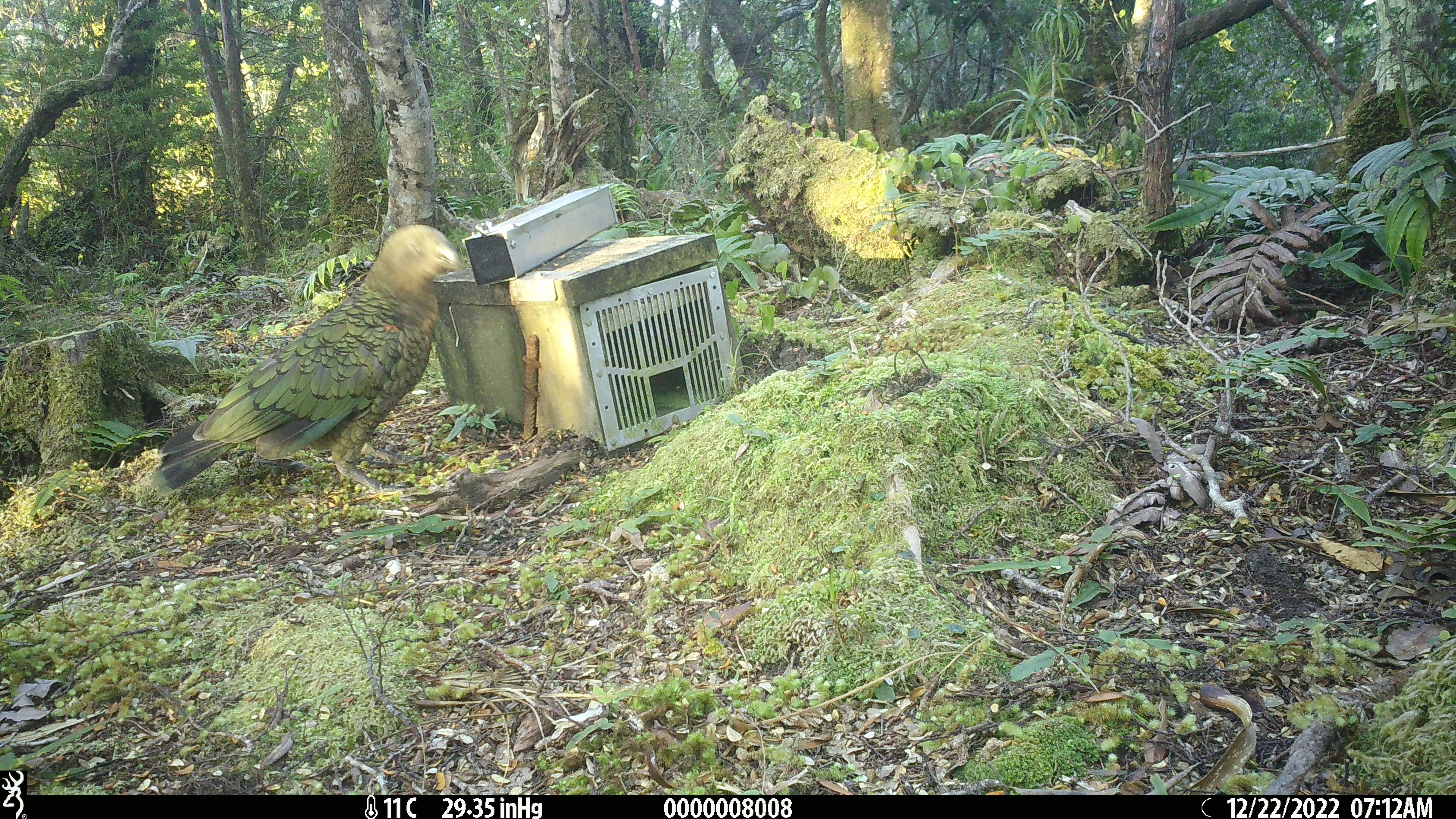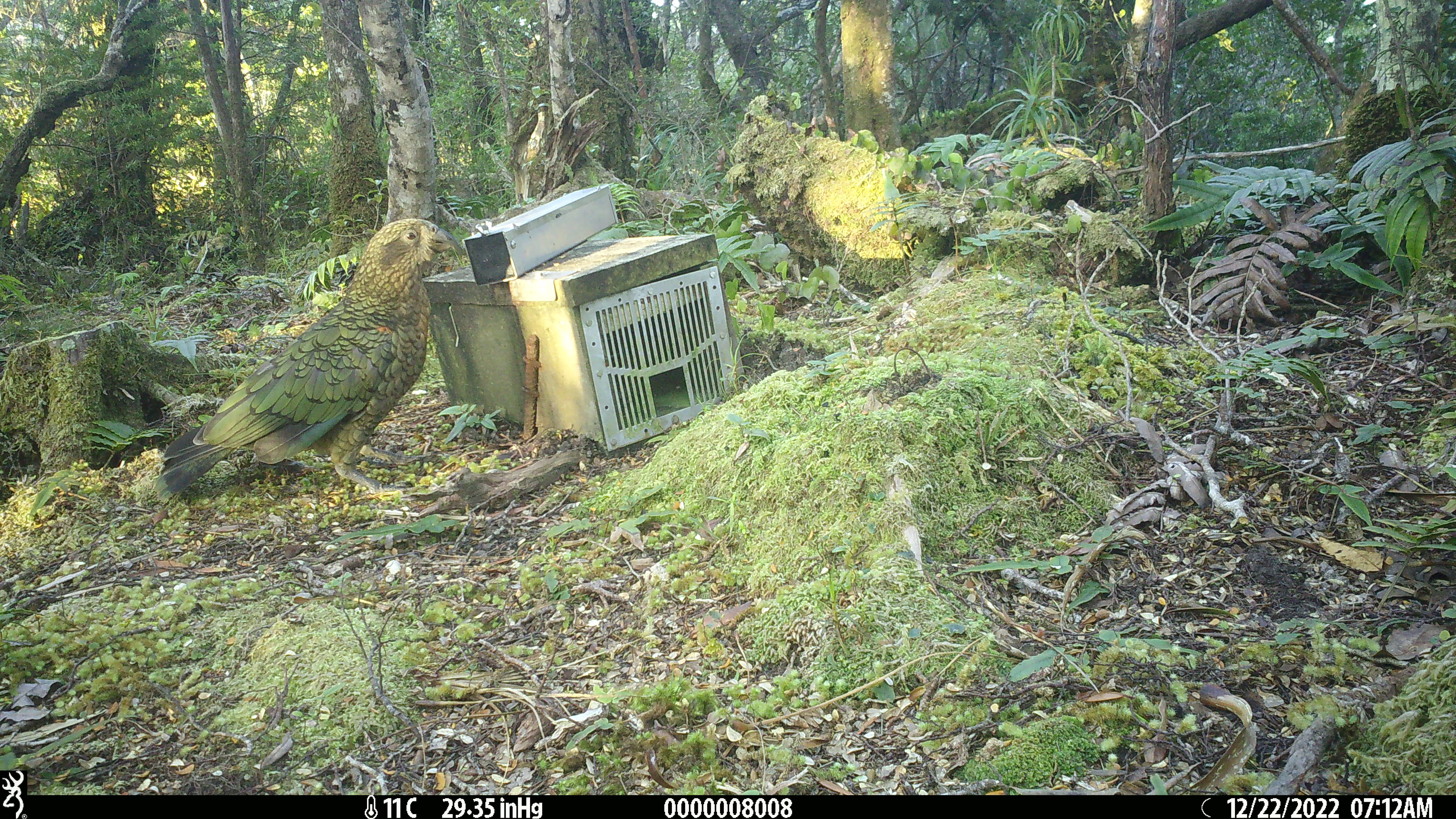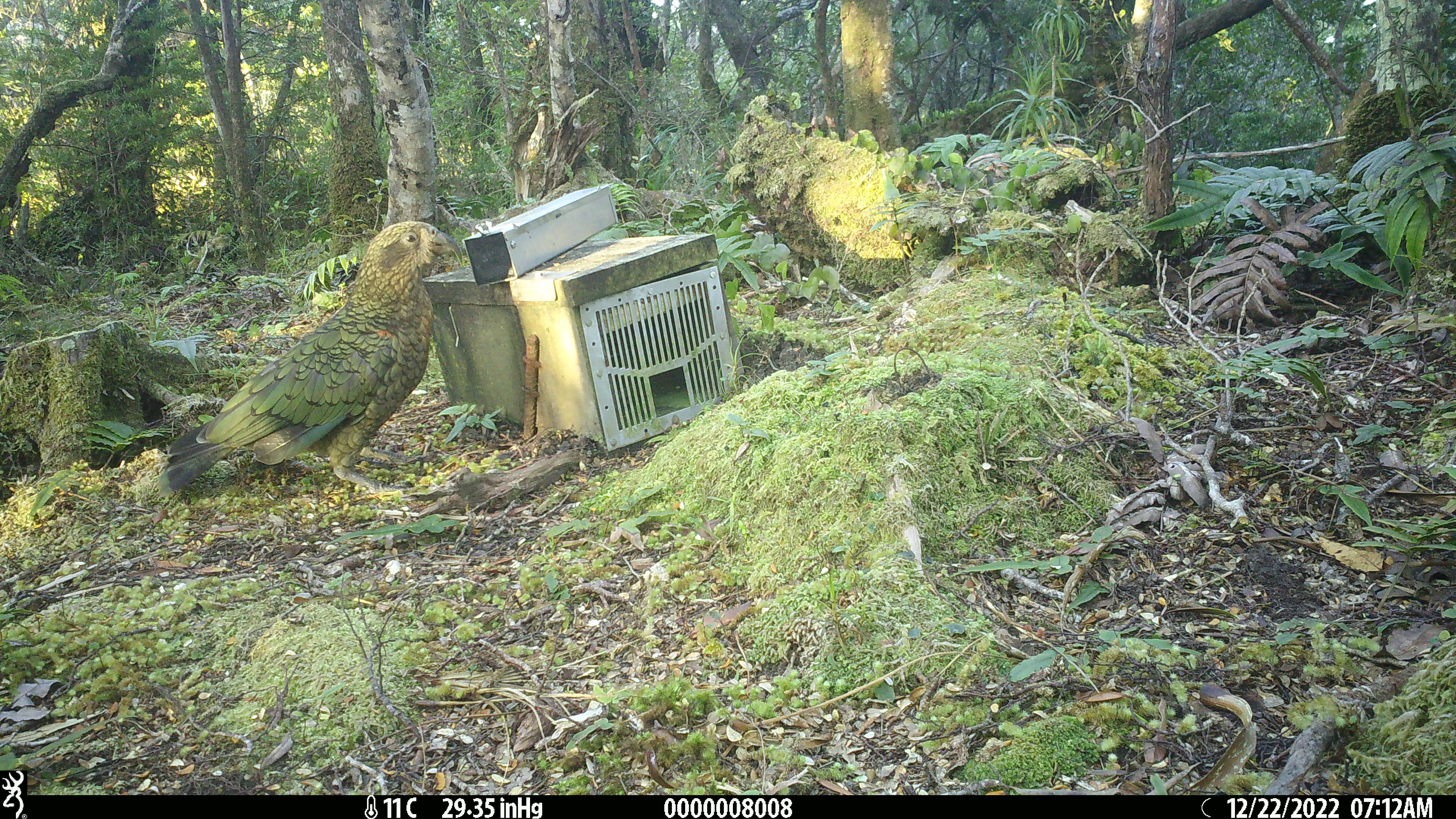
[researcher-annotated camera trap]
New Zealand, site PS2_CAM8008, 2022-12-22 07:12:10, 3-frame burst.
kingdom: Animalia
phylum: Chordata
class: Aves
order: Psittaciformes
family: Strigopidae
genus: Nestor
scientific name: Nestor notabilis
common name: kea